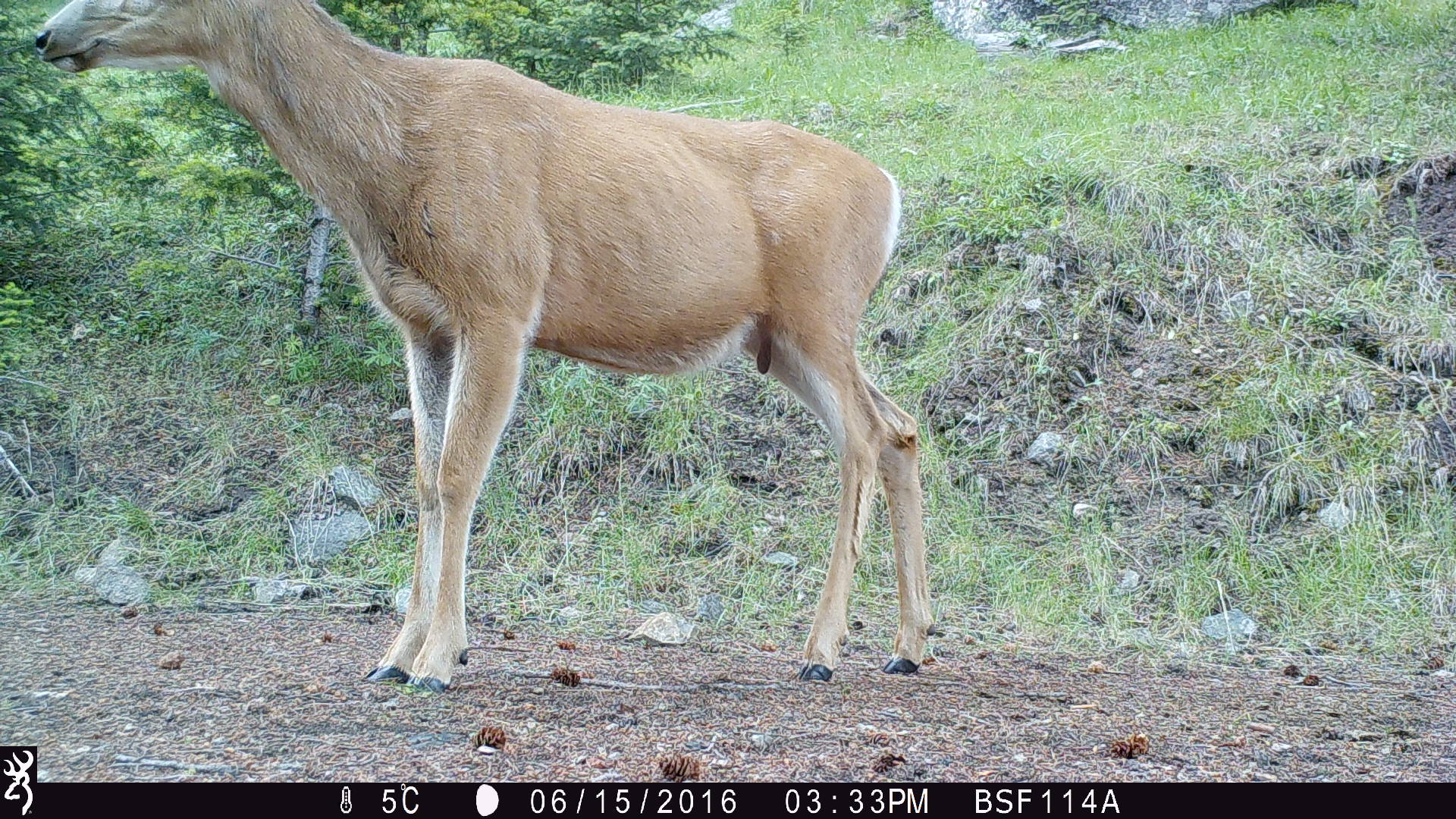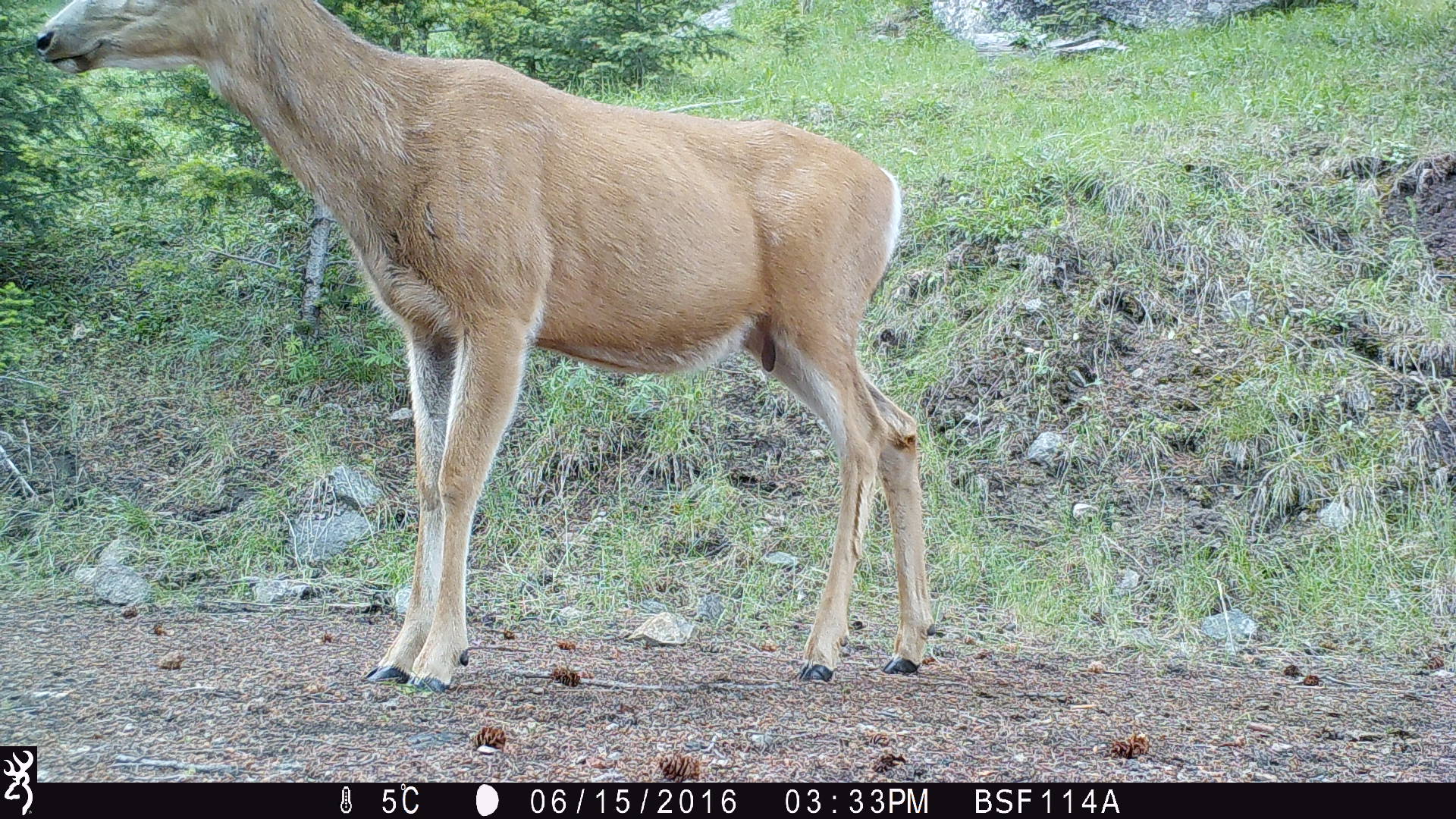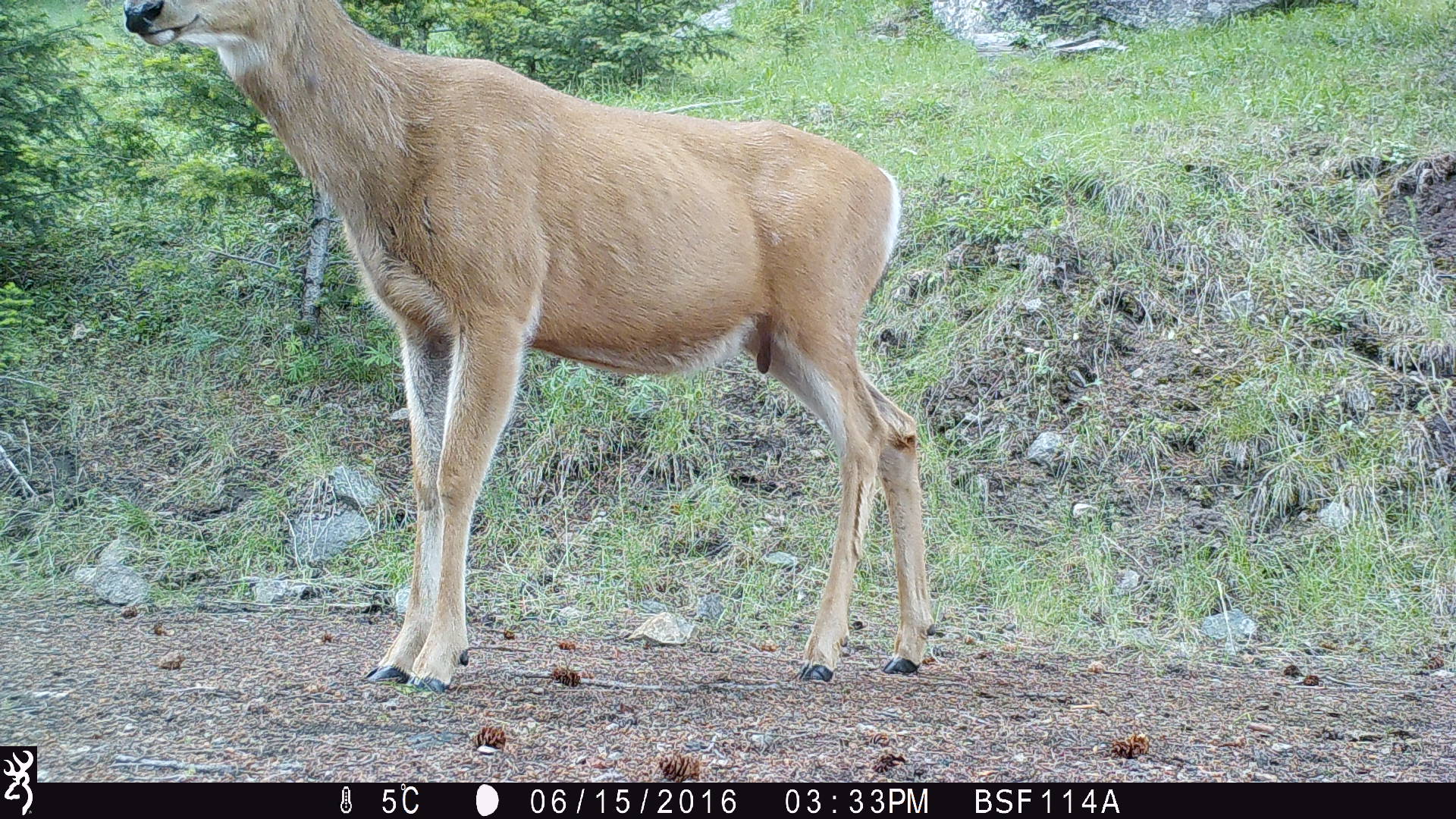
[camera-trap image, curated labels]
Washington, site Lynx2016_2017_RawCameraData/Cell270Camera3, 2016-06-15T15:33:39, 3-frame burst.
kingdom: Animalia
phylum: Chordata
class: Mammalia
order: Artiodactyla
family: Cervidae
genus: Odocoileus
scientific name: Odocoileus hemionus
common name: mule deer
Odocoileus hemionus (mule deer). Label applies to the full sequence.